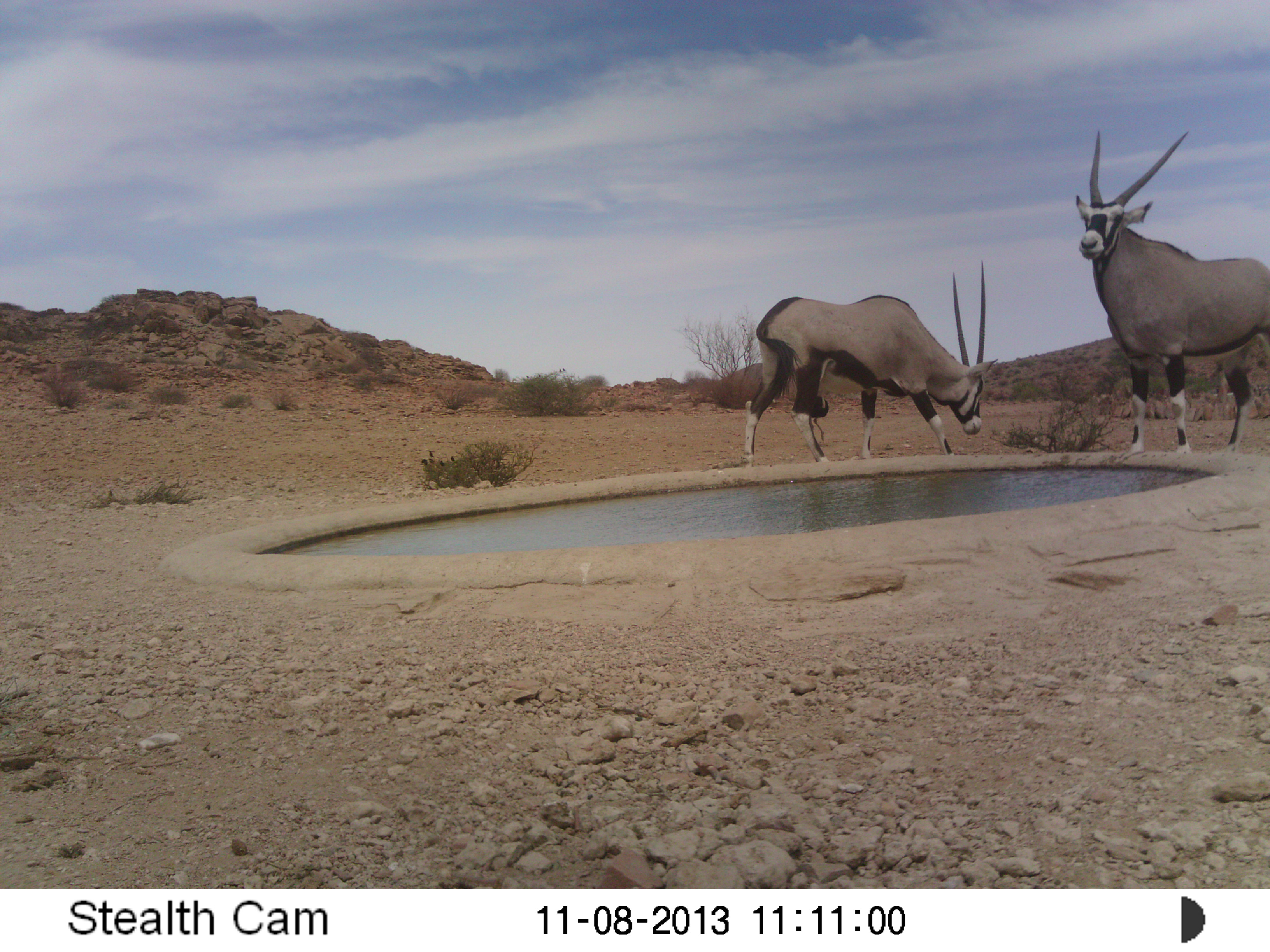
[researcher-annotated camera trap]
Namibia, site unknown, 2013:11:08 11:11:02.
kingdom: Animalia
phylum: Chordata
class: Mammalia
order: Artiodactyla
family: Bovidae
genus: Oryx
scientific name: Oryx gazella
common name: gemsbok